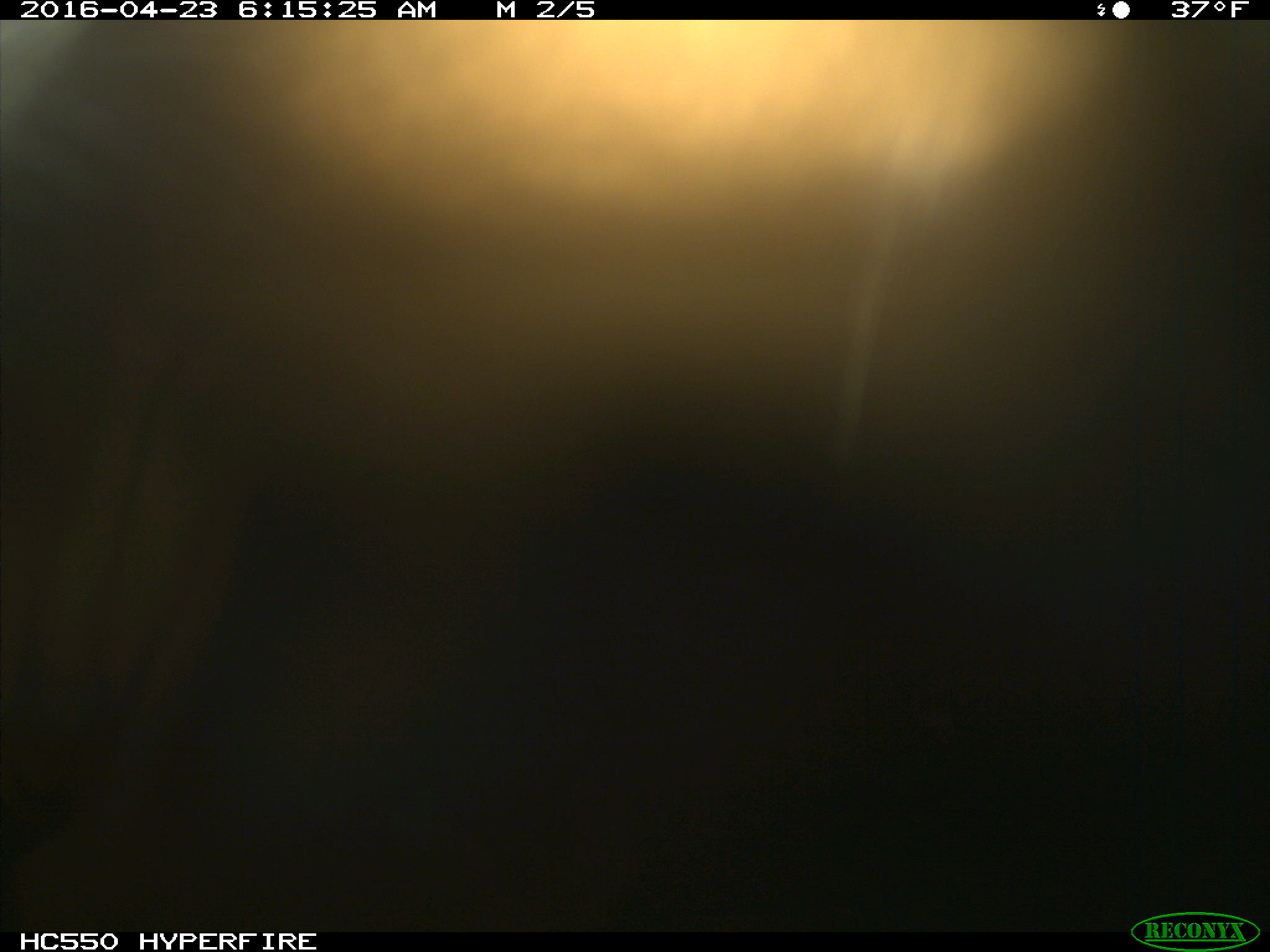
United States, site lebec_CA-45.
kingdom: Animalia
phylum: Chordata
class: Mammalia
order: Artiodactyla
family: Bovidae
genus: Bos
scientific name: Bos taurus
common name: domestic cow